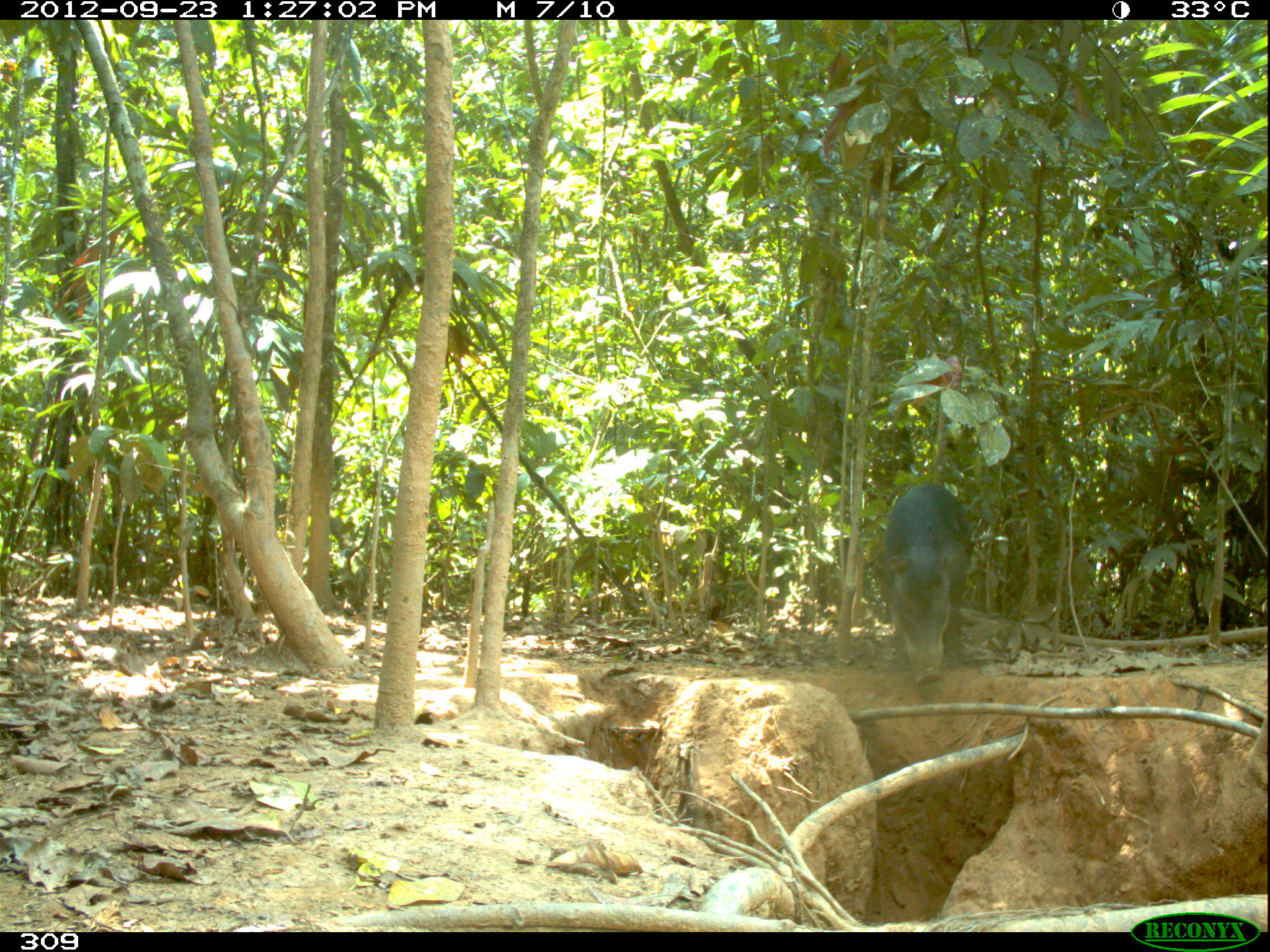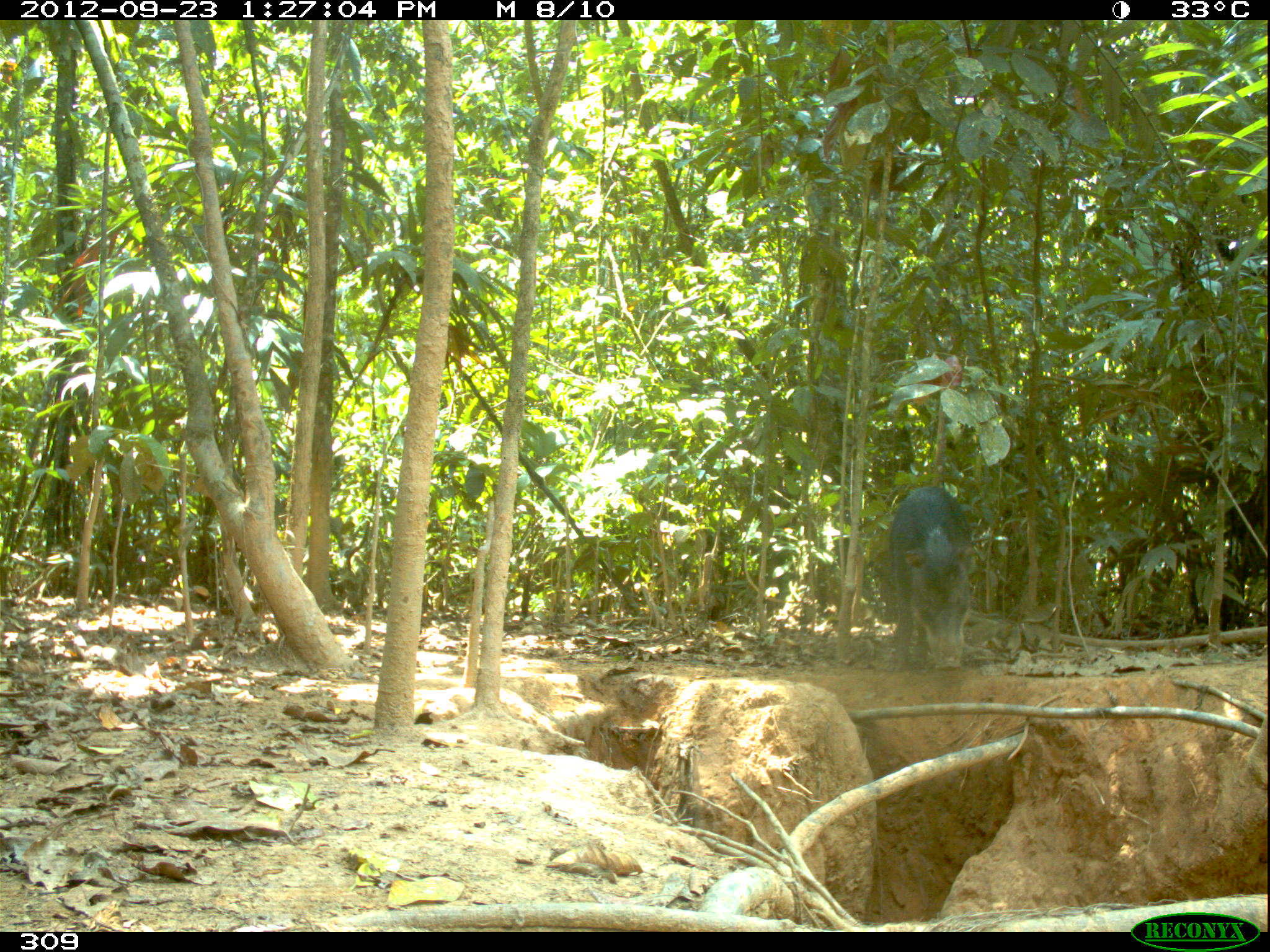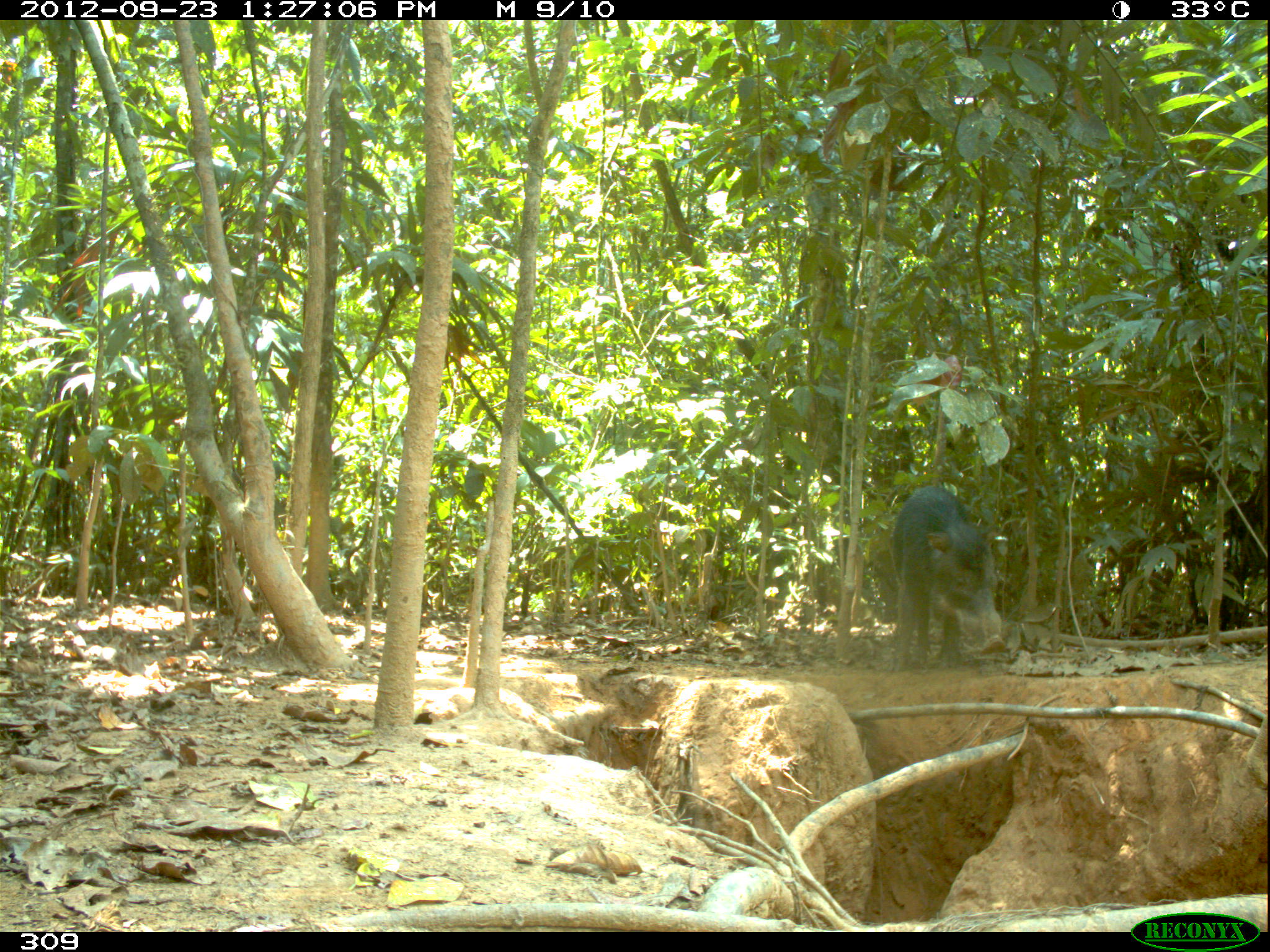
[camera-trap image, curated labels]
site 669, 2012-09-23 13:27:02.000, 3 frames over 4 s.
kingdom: Animalia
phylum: Chordata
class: Mammalia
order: Artiodactyla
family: Tayassuidae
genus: Tayassu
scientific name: Tayassu pecari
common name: white-lipped peccary